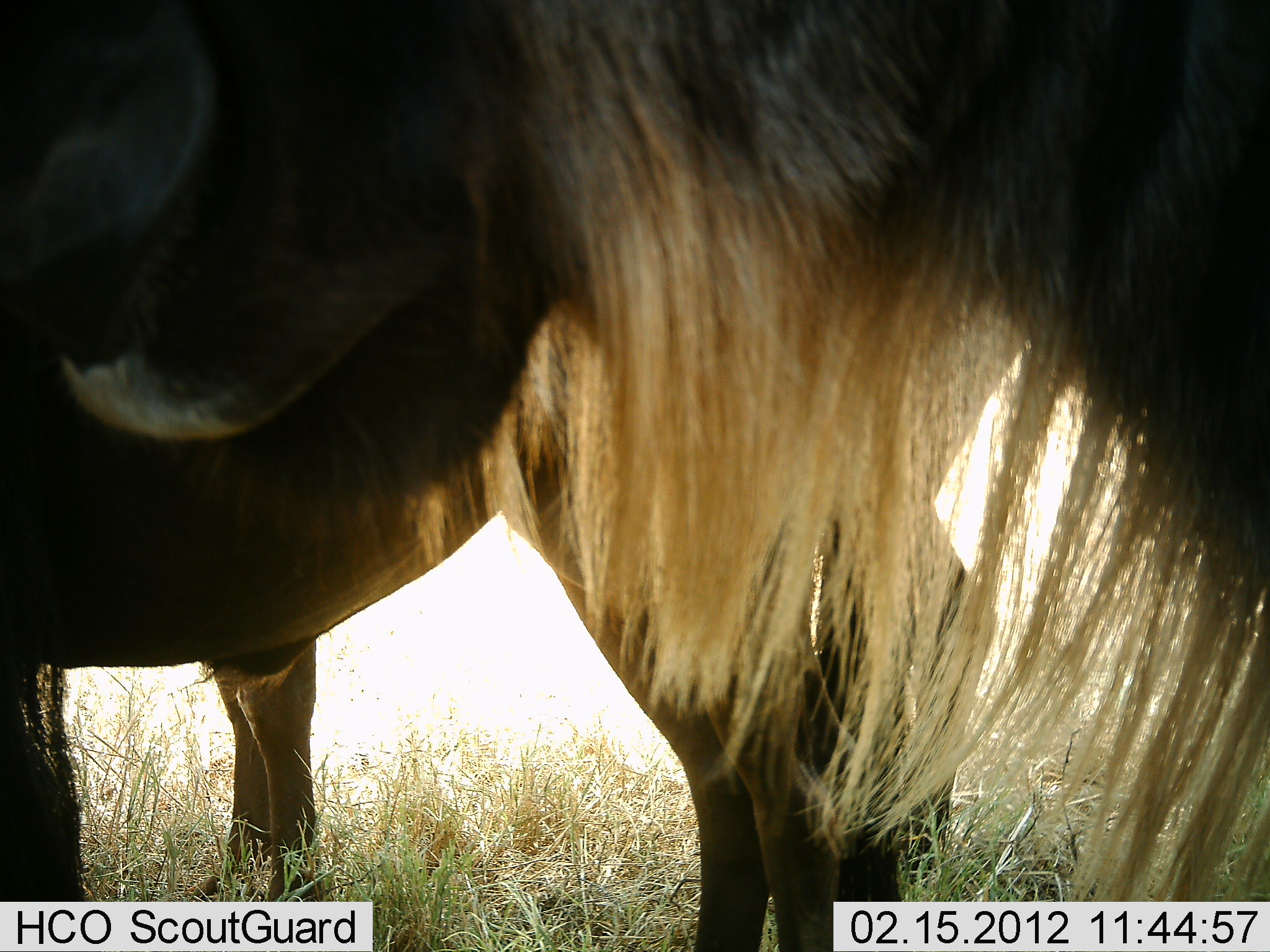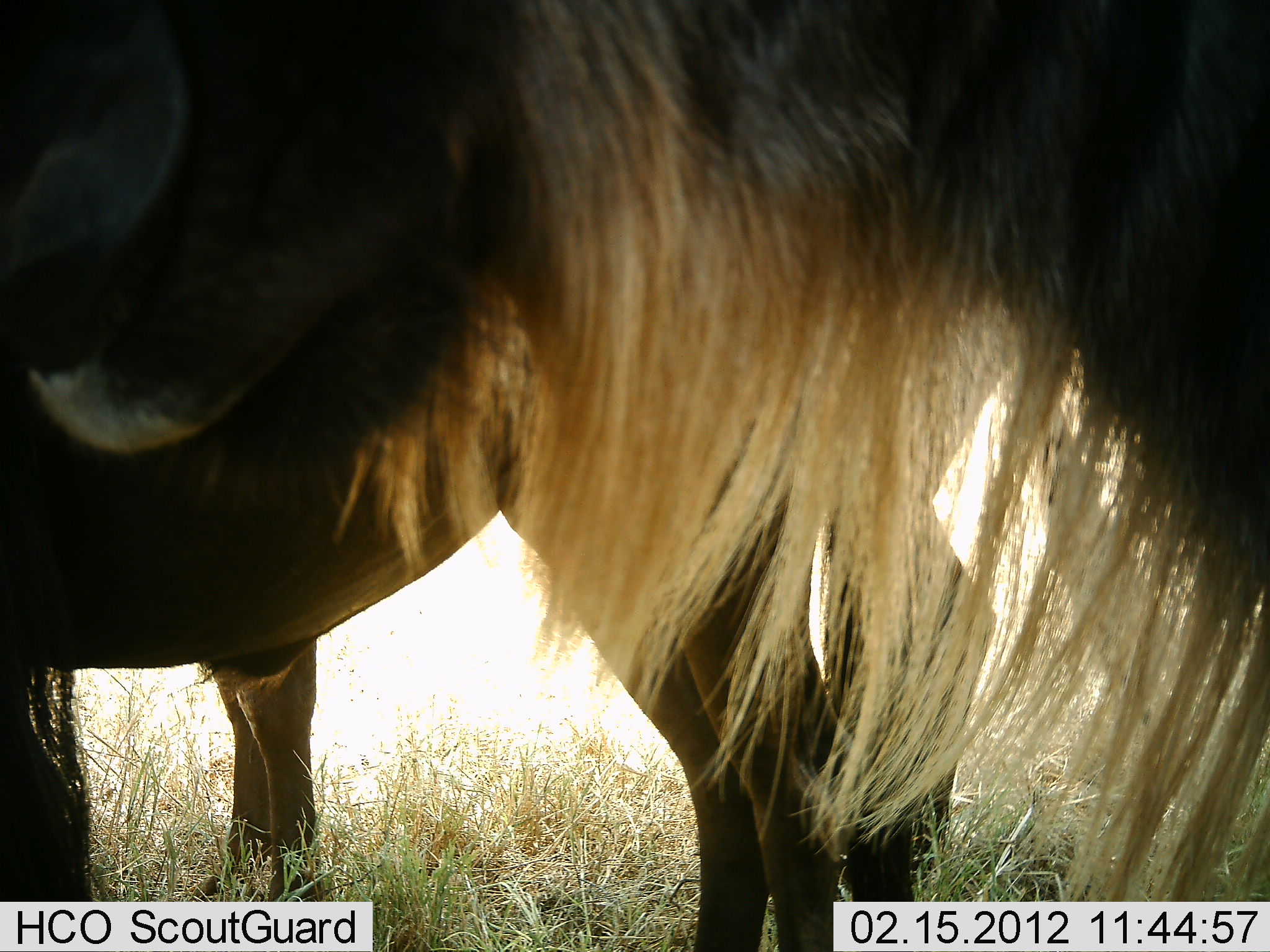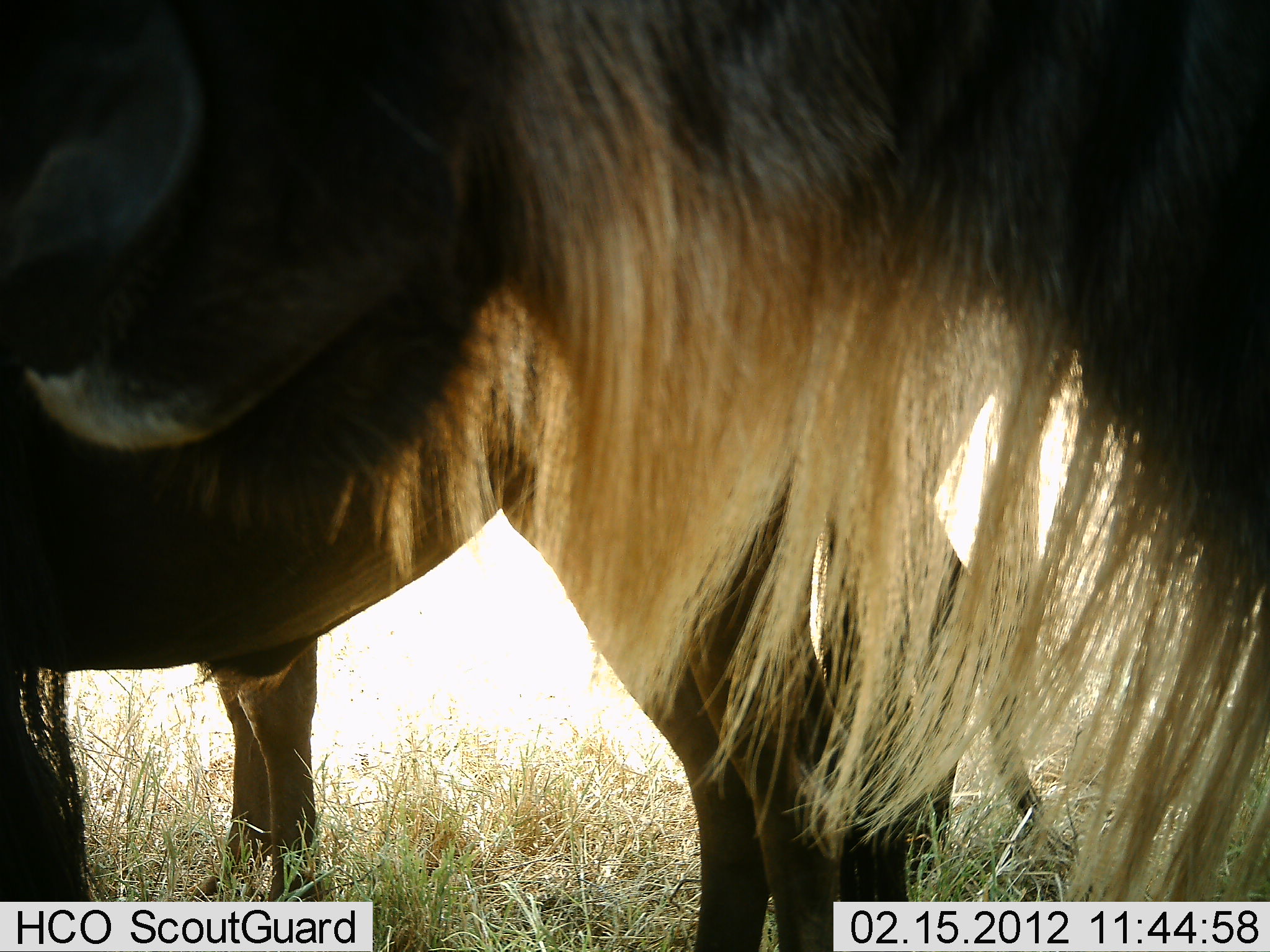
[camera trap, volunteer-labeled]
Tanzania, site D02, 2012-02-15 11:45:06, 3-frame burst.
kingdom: Animalia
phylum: Chordata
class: Mammalia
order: Artiodactyla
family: Bovidae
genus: Connochaetes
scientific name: Connochaetes taurinus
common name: blue wildebeest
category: wildebeest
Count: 2.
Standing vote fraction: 94%.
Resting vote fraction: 0%.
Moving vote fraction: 0%.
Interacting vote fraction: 6%.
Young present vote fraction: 0%.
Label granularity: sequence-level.